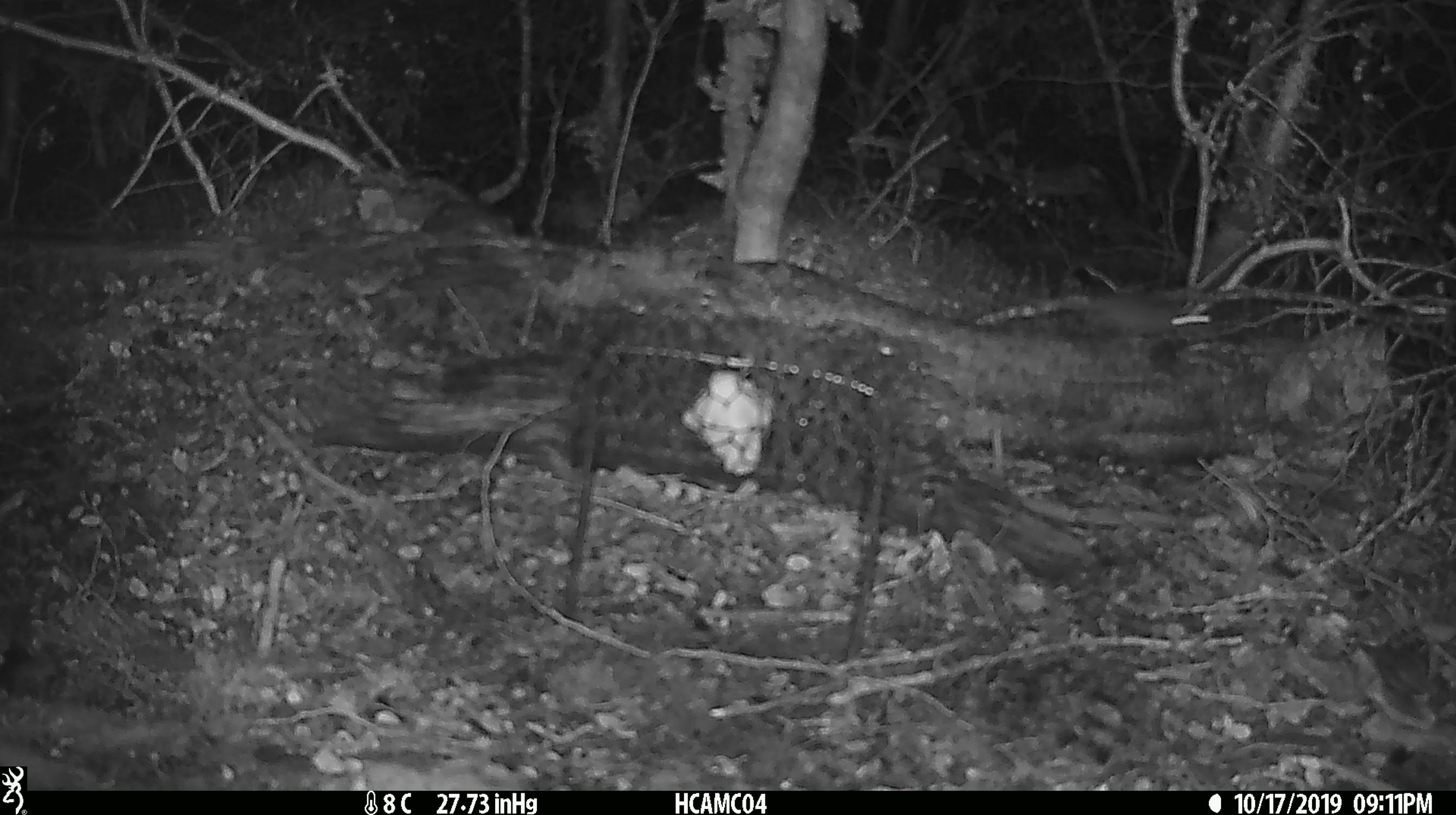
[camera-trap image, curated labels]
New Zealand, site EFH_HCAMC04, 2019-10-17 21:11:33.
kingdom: Animalia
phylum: Chordata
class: Mammalia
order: Rodentia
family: Muridae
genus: Mus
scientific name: Mus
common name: mouse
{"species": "mouse (Mus)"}